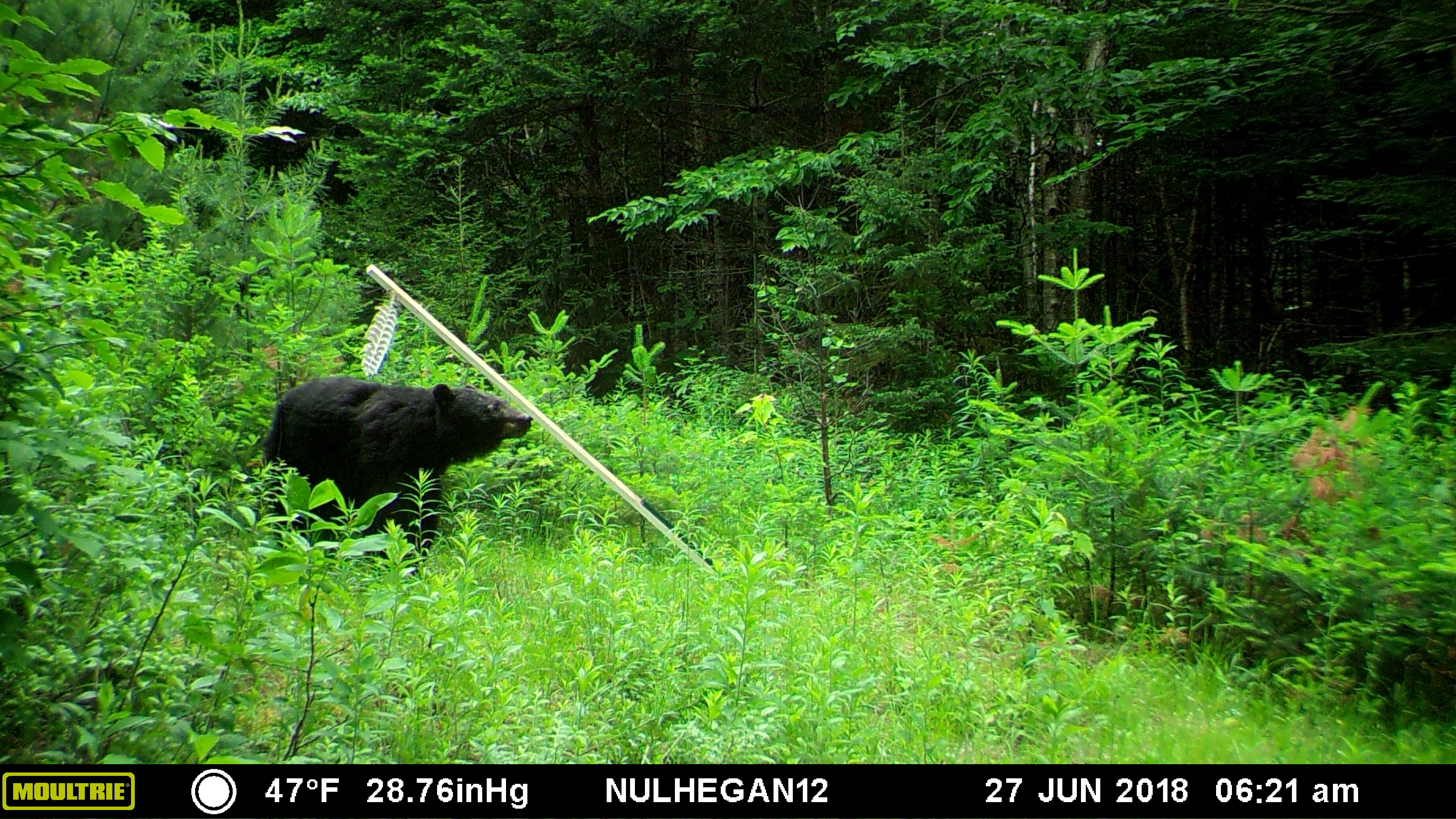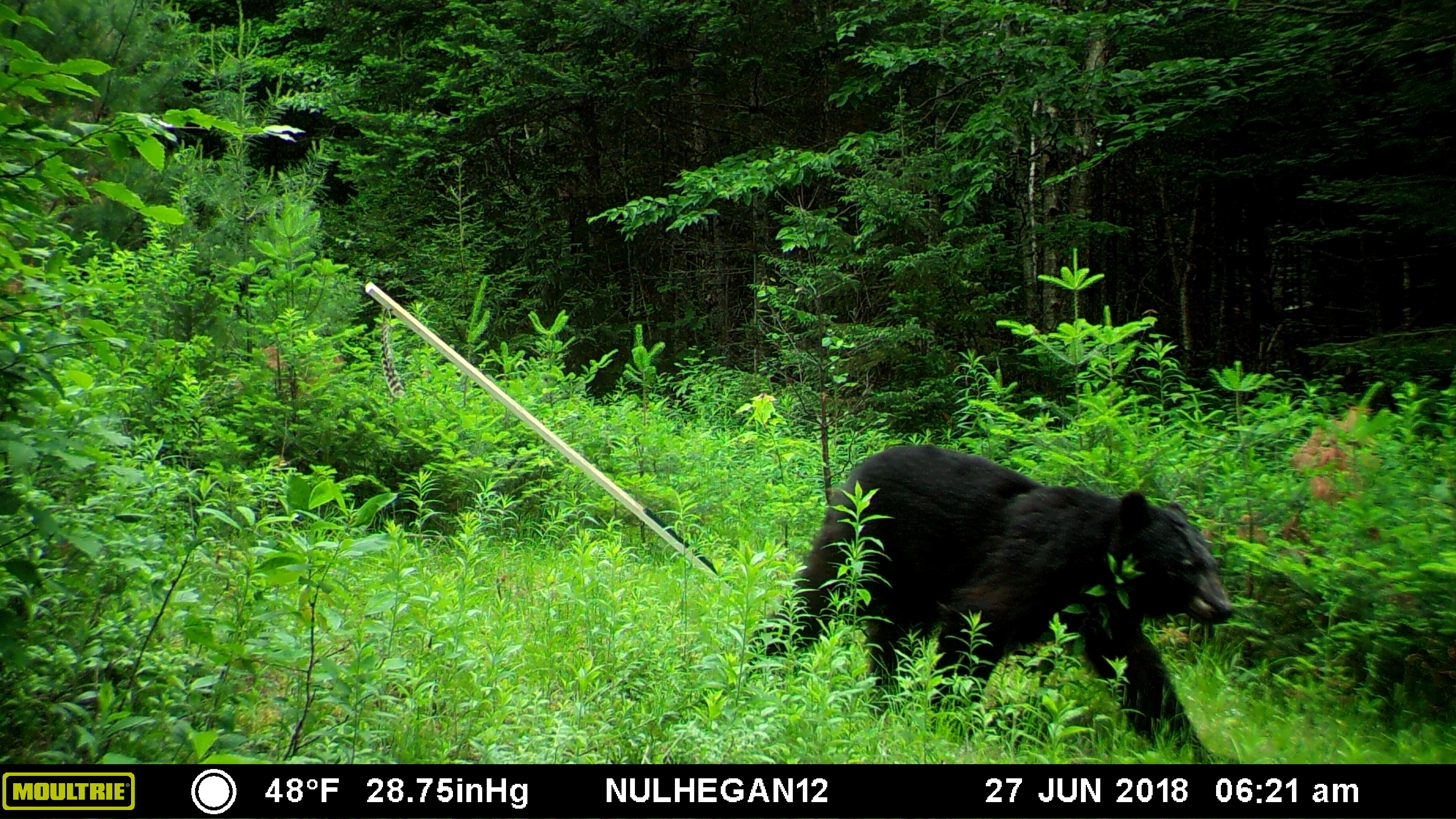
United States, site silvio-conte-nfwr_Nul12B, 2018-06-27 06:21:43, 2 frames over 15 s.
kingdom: Animalia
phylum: Chordata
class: Mammalia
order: Carnivora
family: Ursidae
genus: Ursus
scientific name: Ursus americanus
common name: black bear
Black bear (Ursus americanus).